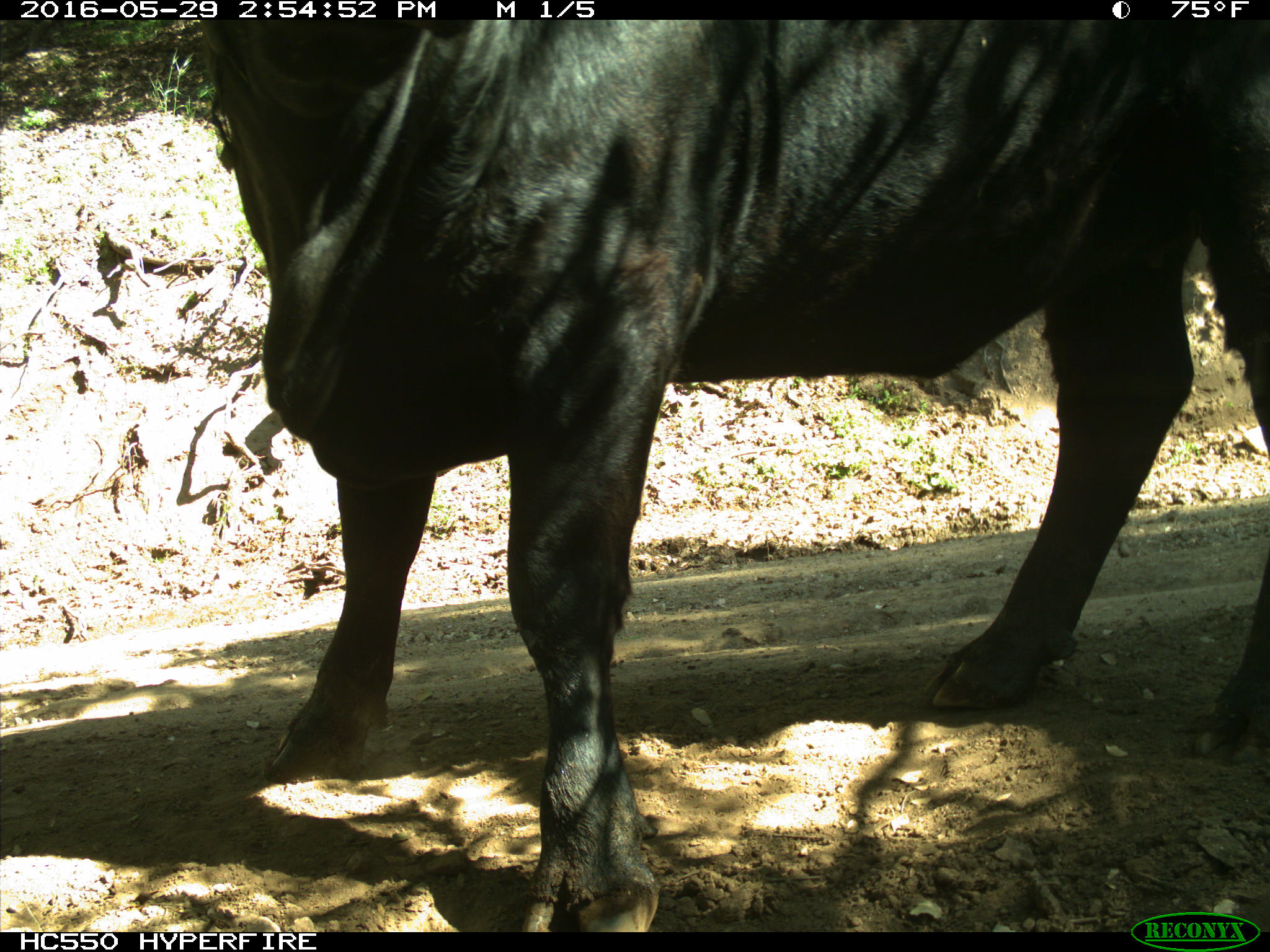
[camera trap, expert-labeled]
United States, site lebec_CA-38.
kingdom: Animalia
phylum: Chordata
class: Mammalia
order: Artiodactyla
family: Bovidae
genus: Bos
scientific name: Bos taurus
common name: domestic cow